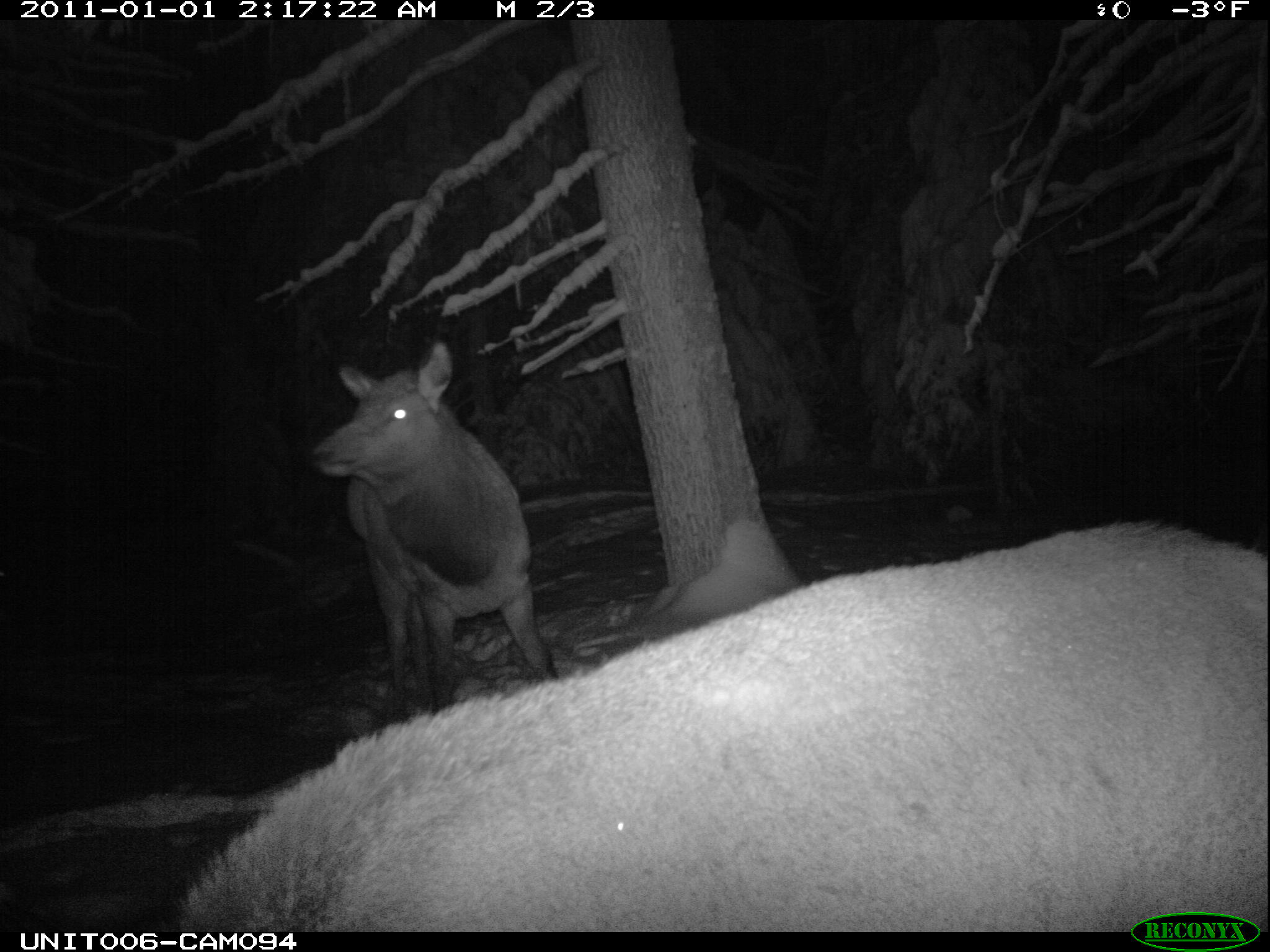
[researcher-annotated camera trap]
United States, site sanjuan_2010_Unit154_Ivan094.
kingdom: Animalia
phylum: Chordata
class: Mammalia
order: Artiodactyla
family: Cervidae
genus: Cervus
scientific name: Cervus elaphus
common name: red deer